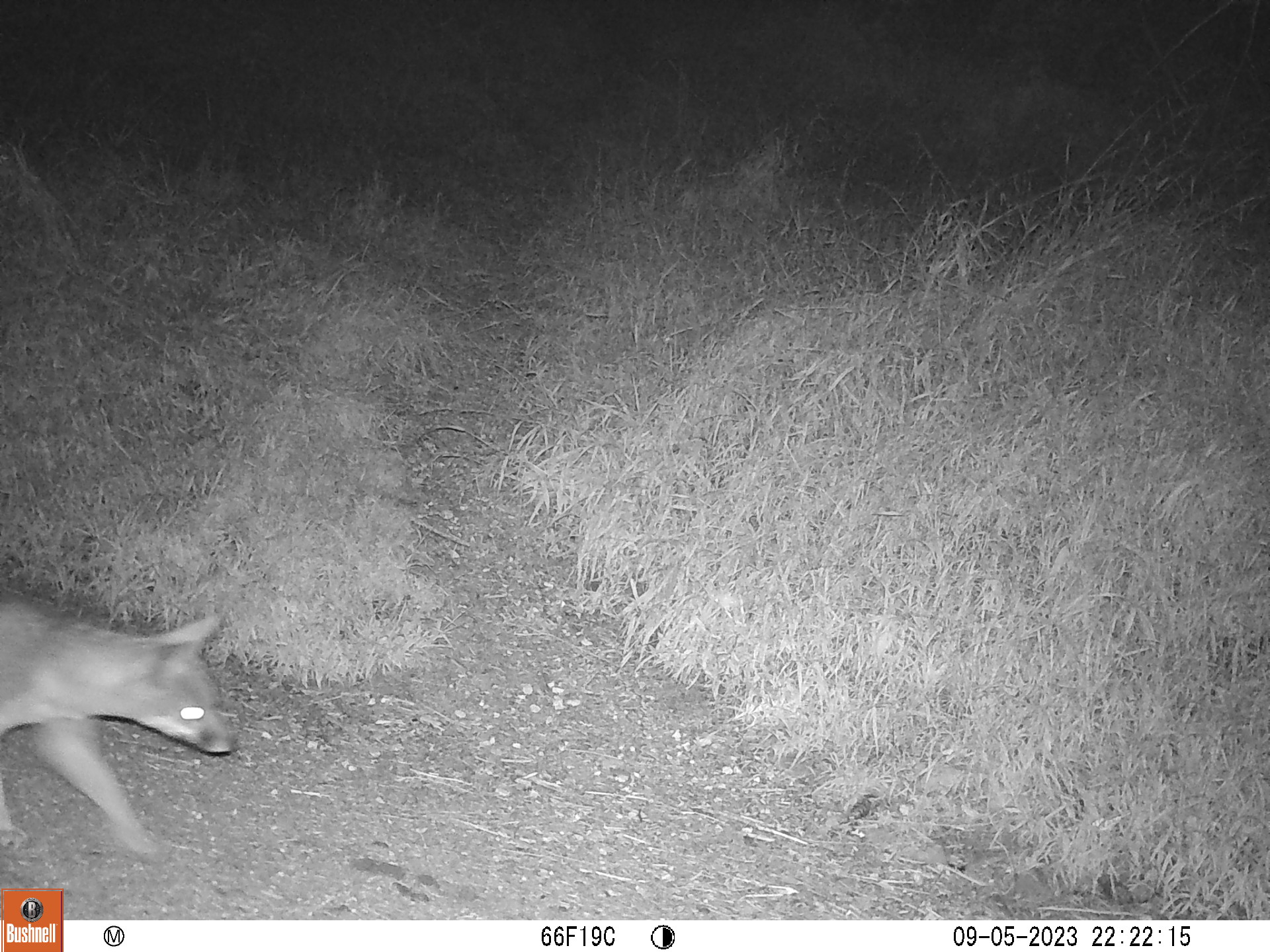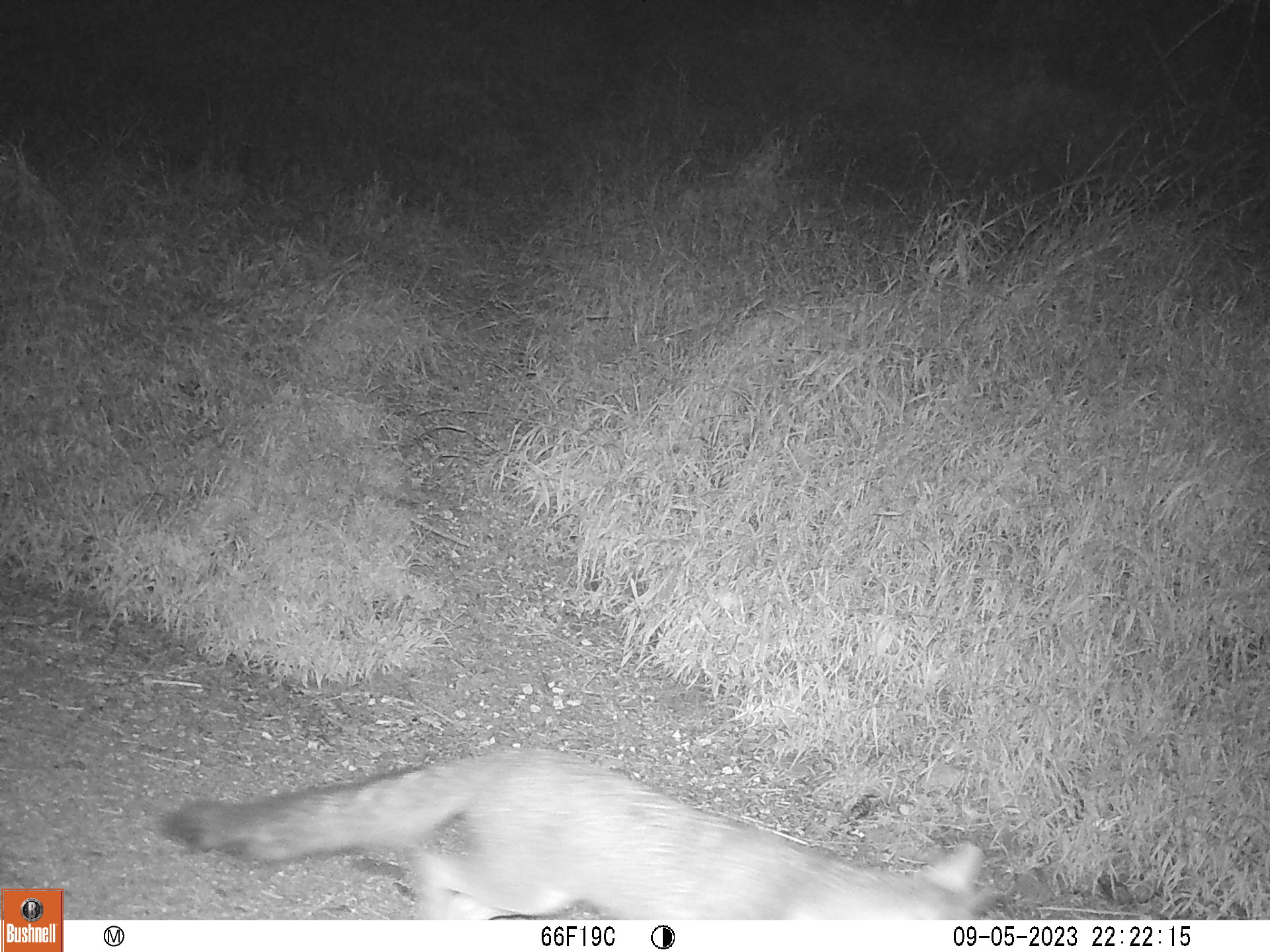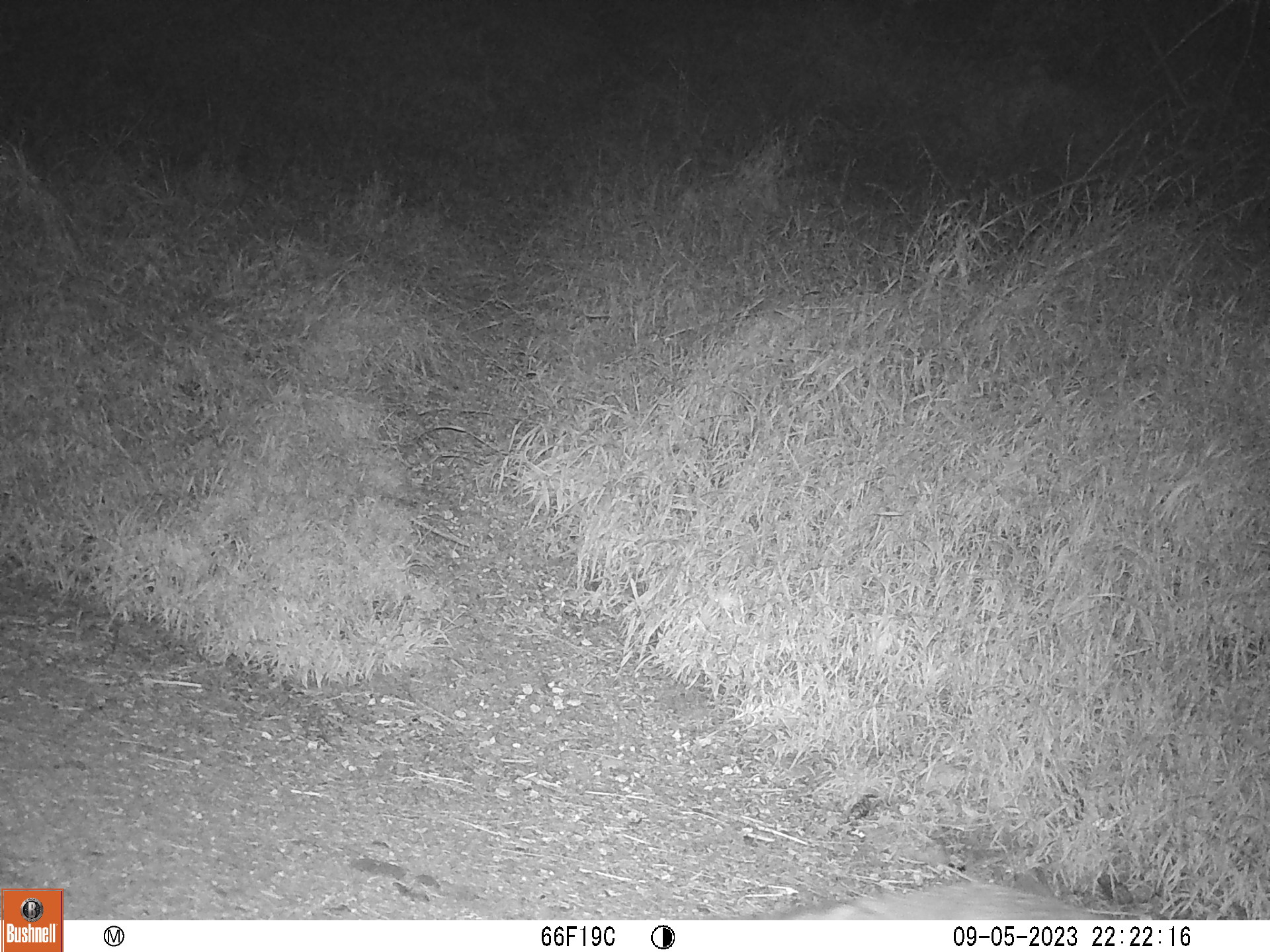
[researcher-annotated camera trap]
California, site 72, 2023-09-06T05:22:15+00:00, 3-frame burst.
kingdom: Animalia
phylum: Chordata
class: Mammalia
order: Carnivora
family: Canidae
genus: Urocyon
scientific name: Urocyon cinereoargenteus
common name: gray fox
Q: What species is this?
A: Gray fox (Urocyon cinereoargenteus).